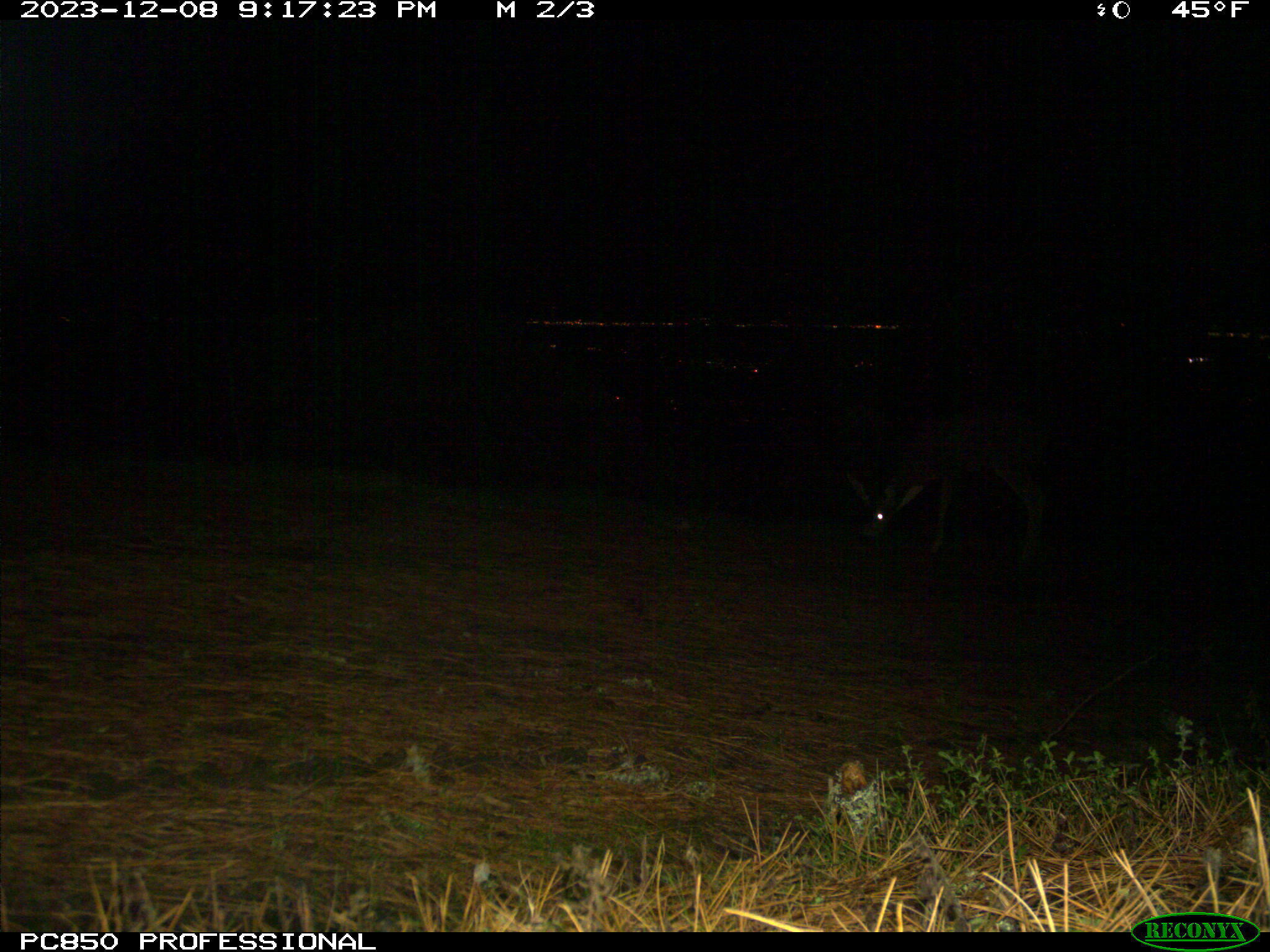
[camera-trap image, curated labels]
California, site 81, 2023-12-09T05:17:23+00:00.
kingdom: Animalia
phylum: Chordata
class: Mammalia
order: Artiodactyla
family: Cervidae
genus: Odocoileus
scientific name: Odocoileus hemionus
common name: mule deer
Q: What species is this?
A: Mule deer (Odocoileus hemionus).